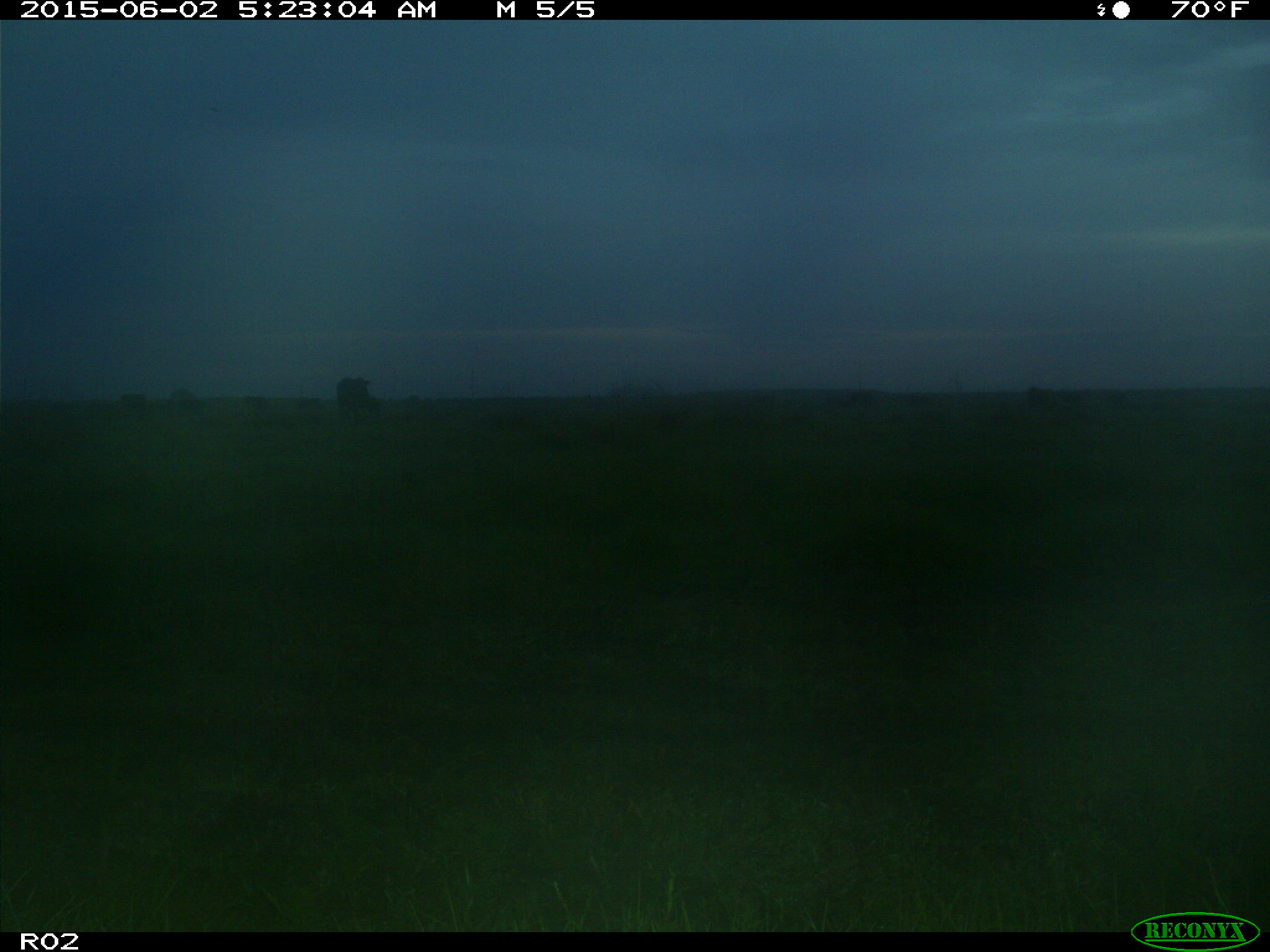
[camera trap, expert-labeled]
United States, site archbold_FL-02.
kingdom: Animalia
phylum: Chordata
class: Mammalia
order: Artiodactyla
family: Bovidae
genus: Bos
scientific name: Bos taurus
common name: domestic cow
Bos taurus (domestic cow).